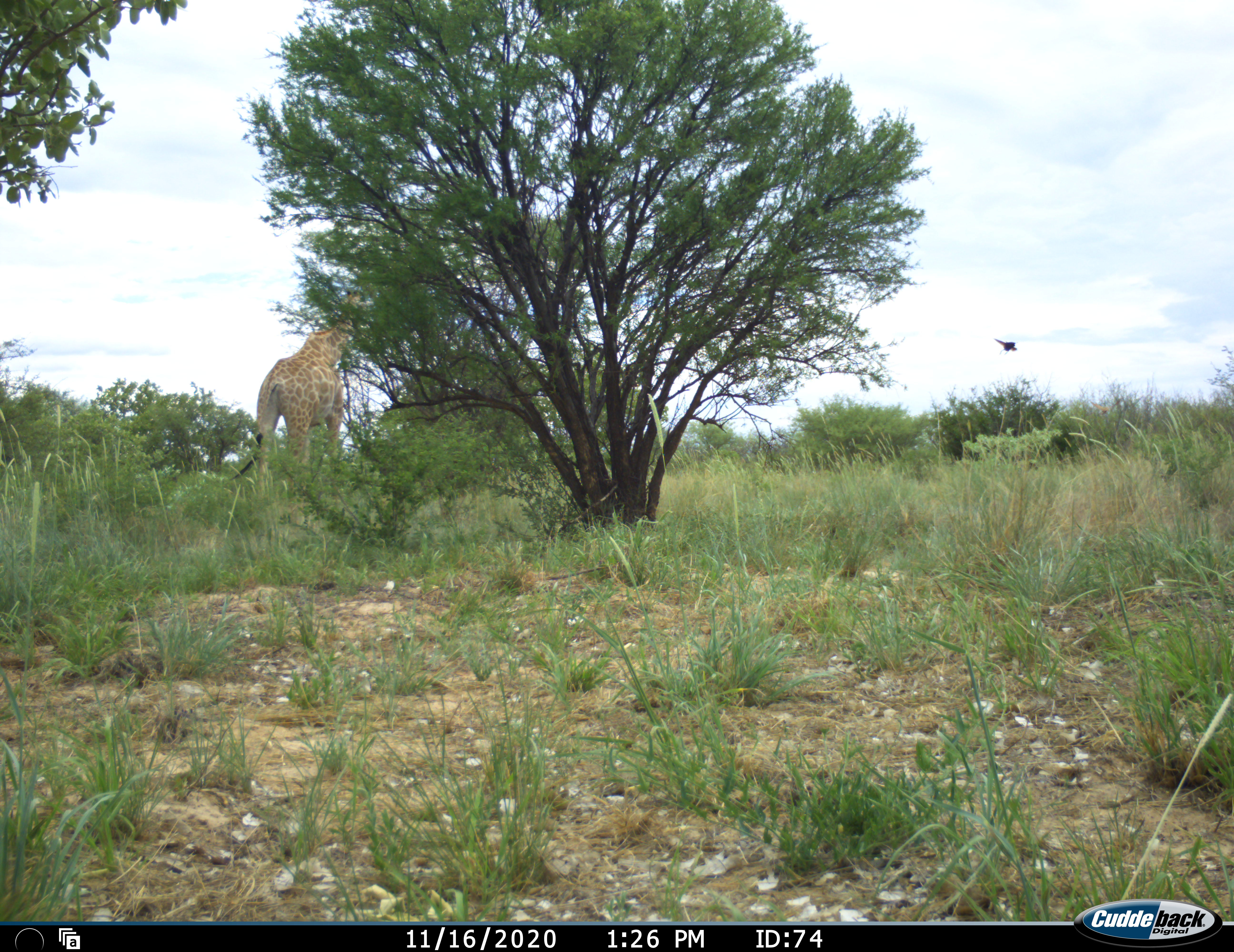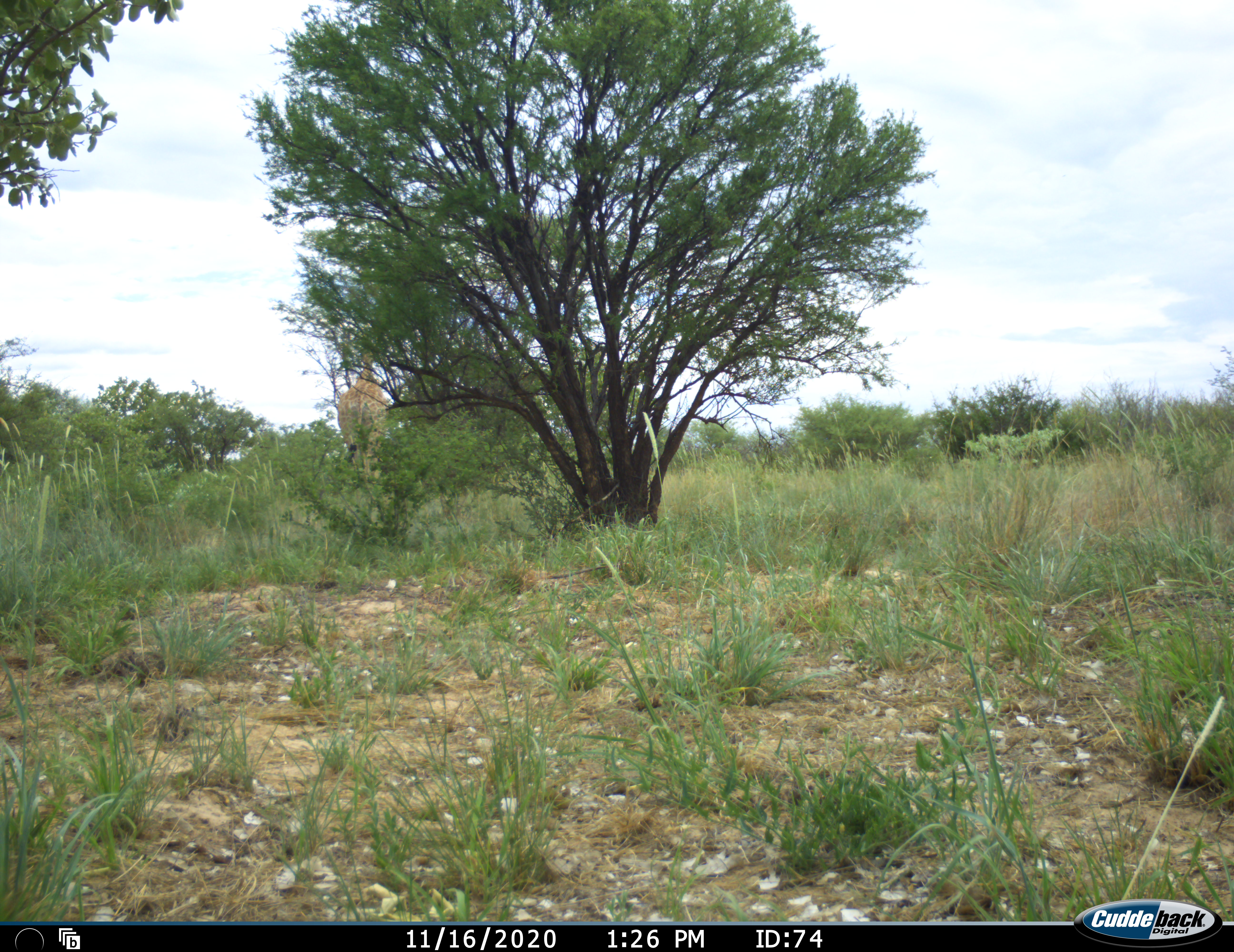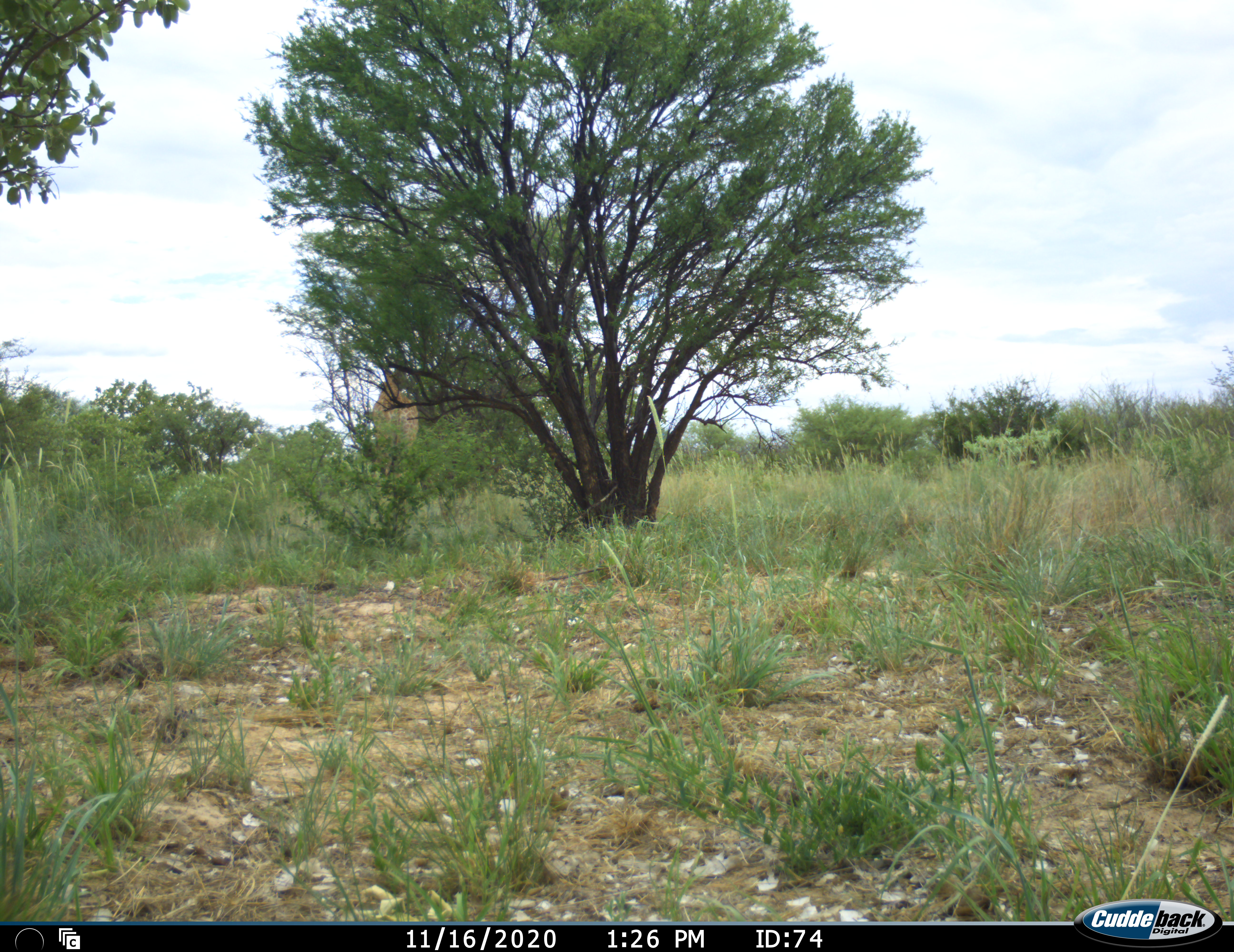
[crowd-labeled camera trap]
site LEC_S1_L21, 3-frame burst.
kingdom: Animalia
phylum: Chordata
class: Mammalia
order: Artiodactyla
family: Giraffidae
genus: Giraffa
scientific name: Giraffa camelopardalis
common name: giraffe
Giraffe (Giraffa camelopardalis), count 1. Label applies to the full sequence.